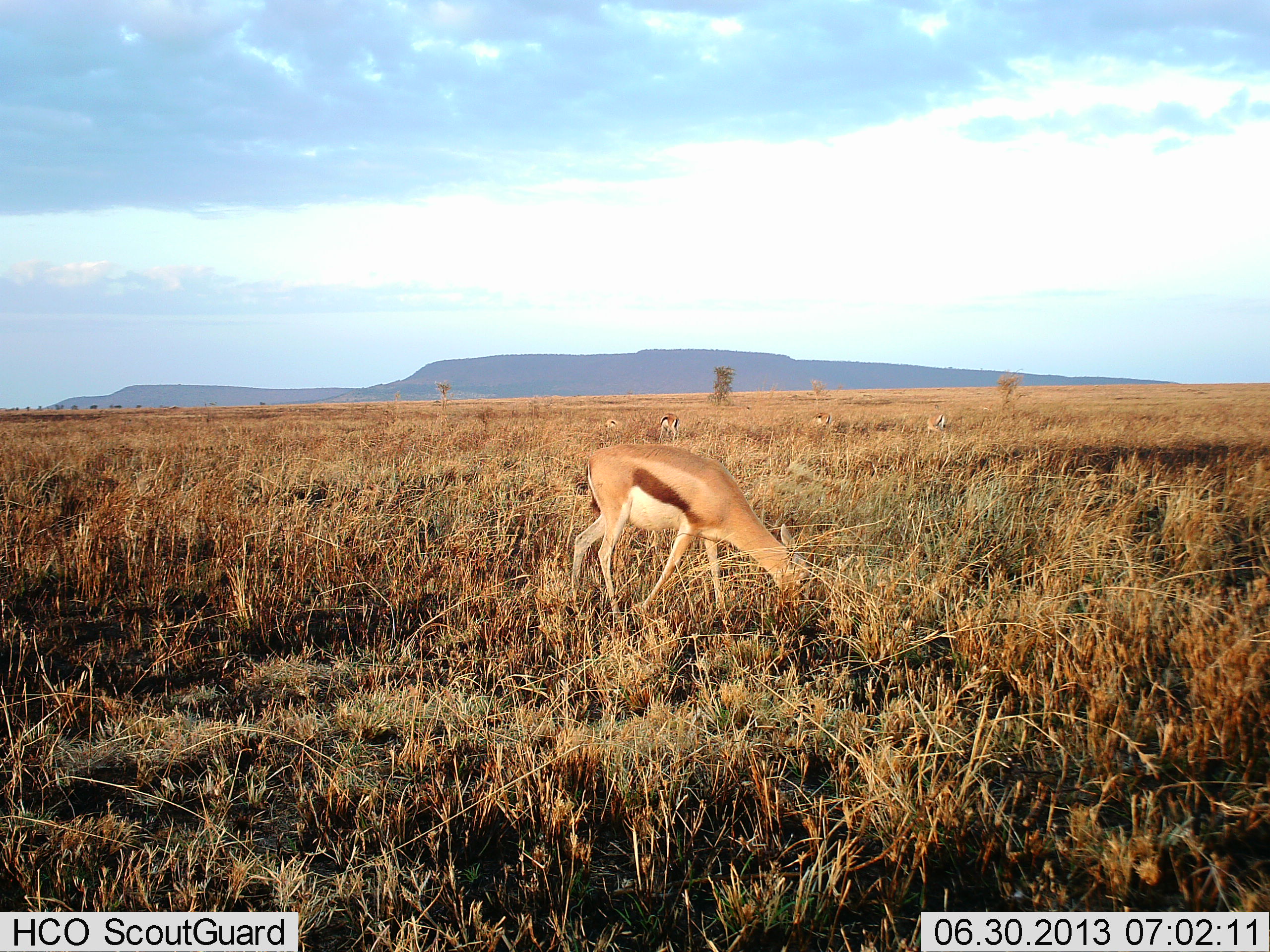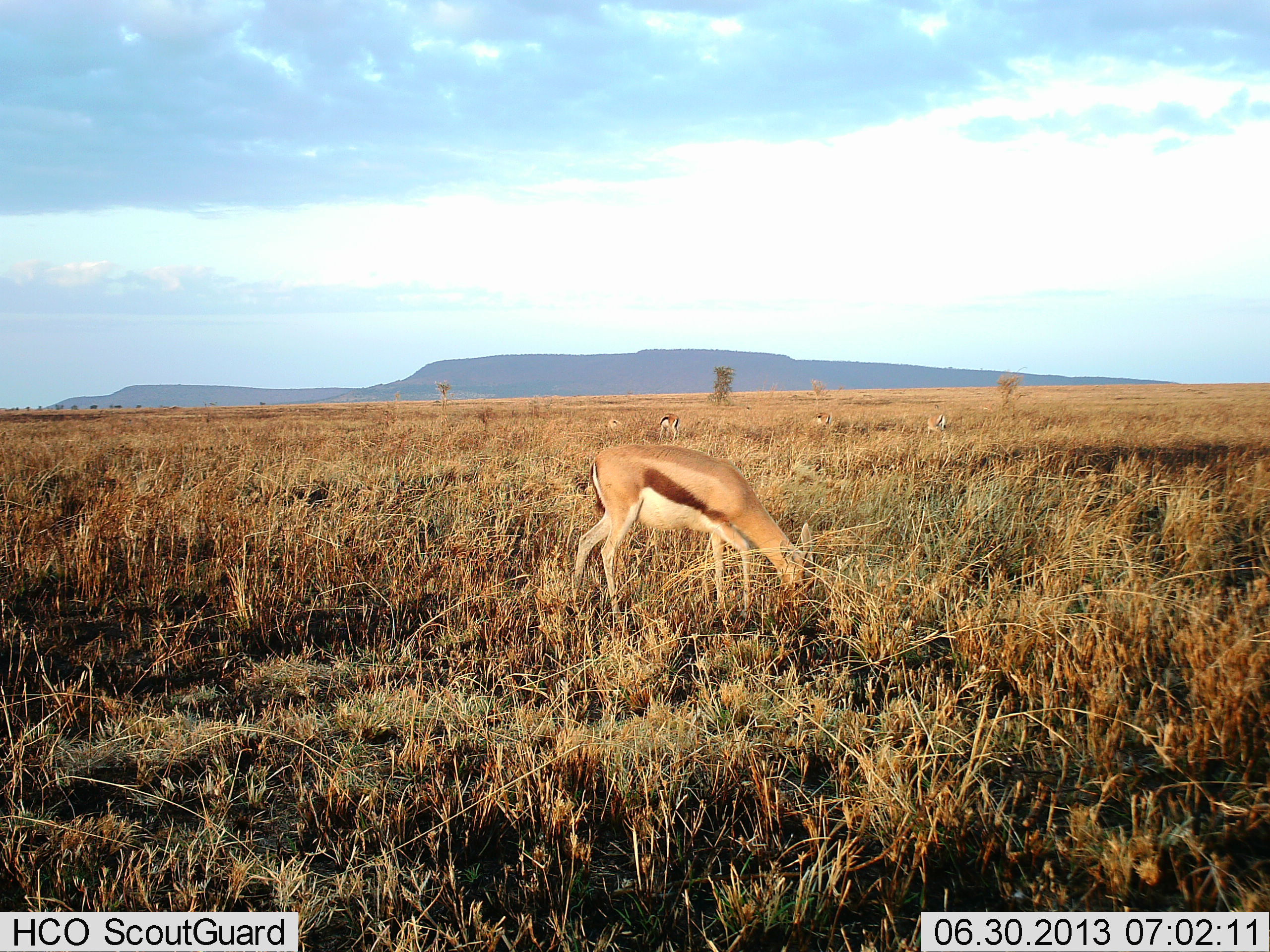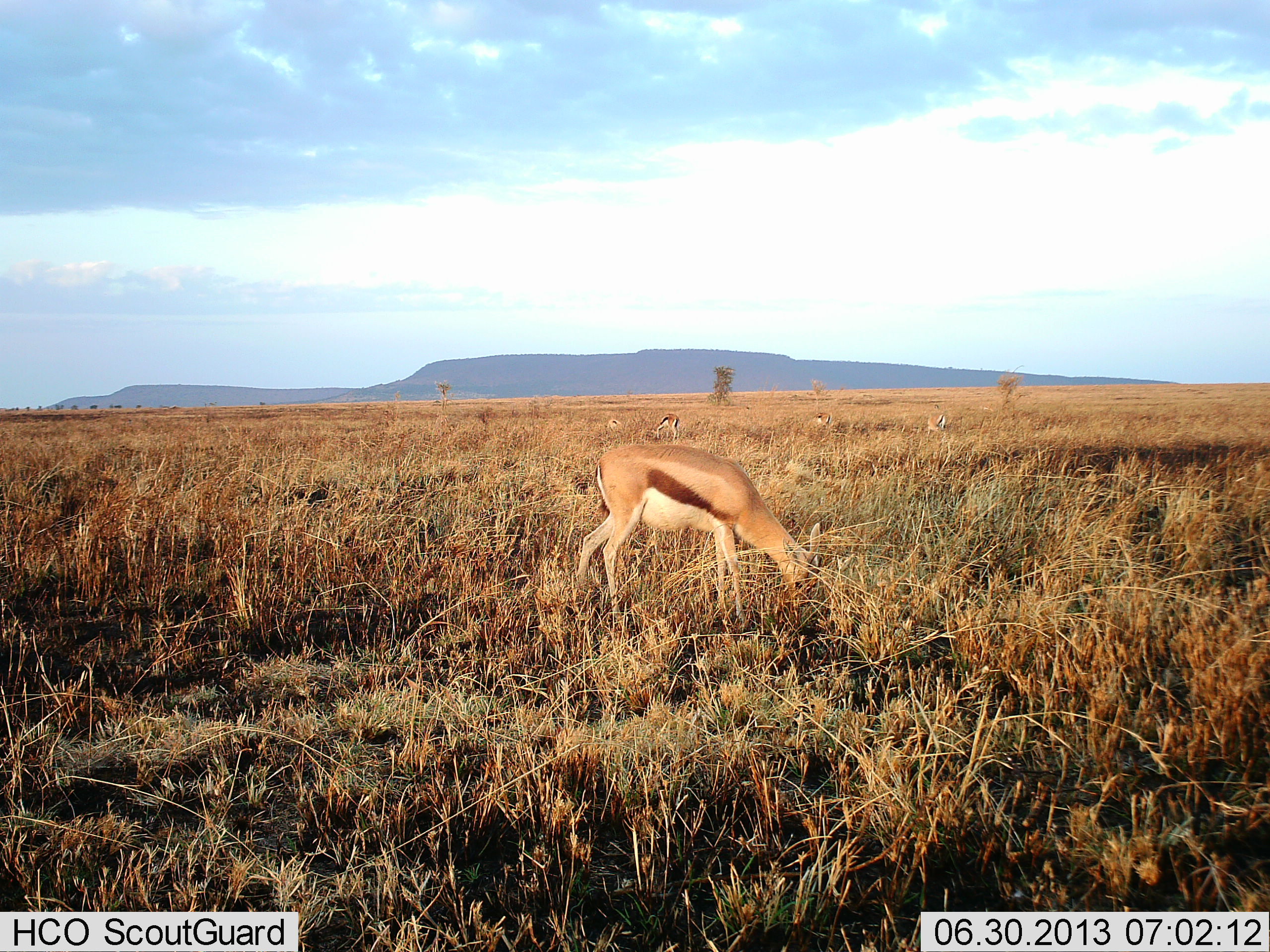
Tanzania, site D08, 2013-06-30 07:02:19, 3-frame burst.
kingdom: Animalia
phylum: Chordata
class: Mammalia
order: Artiodactyla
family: Bovidae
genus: Eudorcas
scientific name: Eudorcas thomsonii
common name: thomson's gazelle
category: gazellethomsons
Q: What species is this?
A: Gazellethomsons (thomson's gazelle) (Eudorcas thomsonii).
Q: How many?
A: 4.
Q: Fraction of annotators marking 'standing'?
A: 29%.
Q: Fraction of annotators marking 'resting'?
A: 0%.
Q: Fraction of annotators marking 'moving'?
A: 0%.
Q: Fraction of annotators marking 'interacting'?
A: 0%.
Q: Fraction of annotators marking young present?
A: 0%.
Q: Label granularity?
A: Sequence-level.